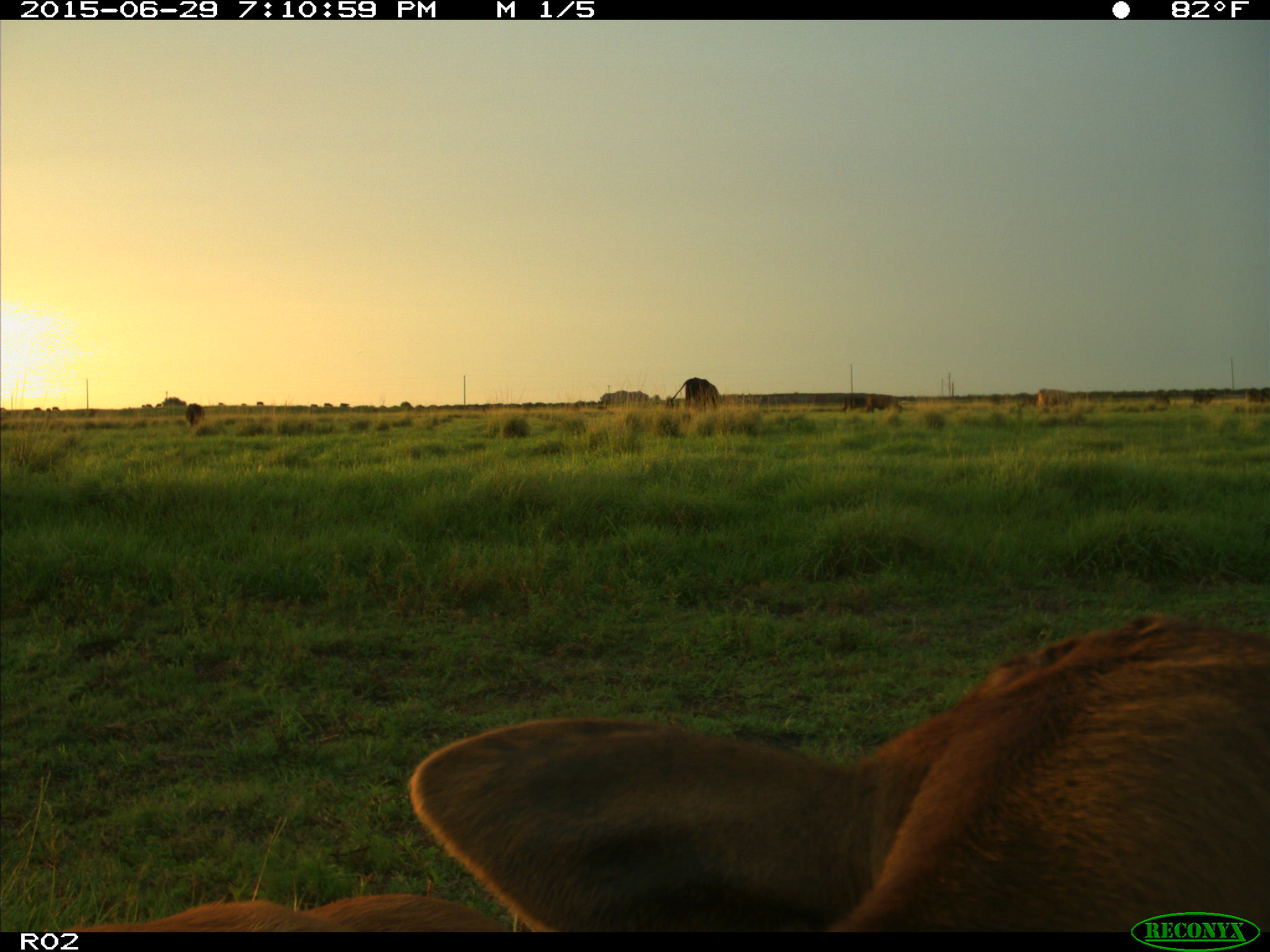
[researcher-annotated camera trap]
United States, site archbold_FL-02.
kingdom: Animalia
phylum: Chordata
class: Mammalia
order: Artiodactyla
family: Bovidae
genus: Bos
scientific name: Bos taurus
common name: domestic cow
Bos taurus (domestic cow).